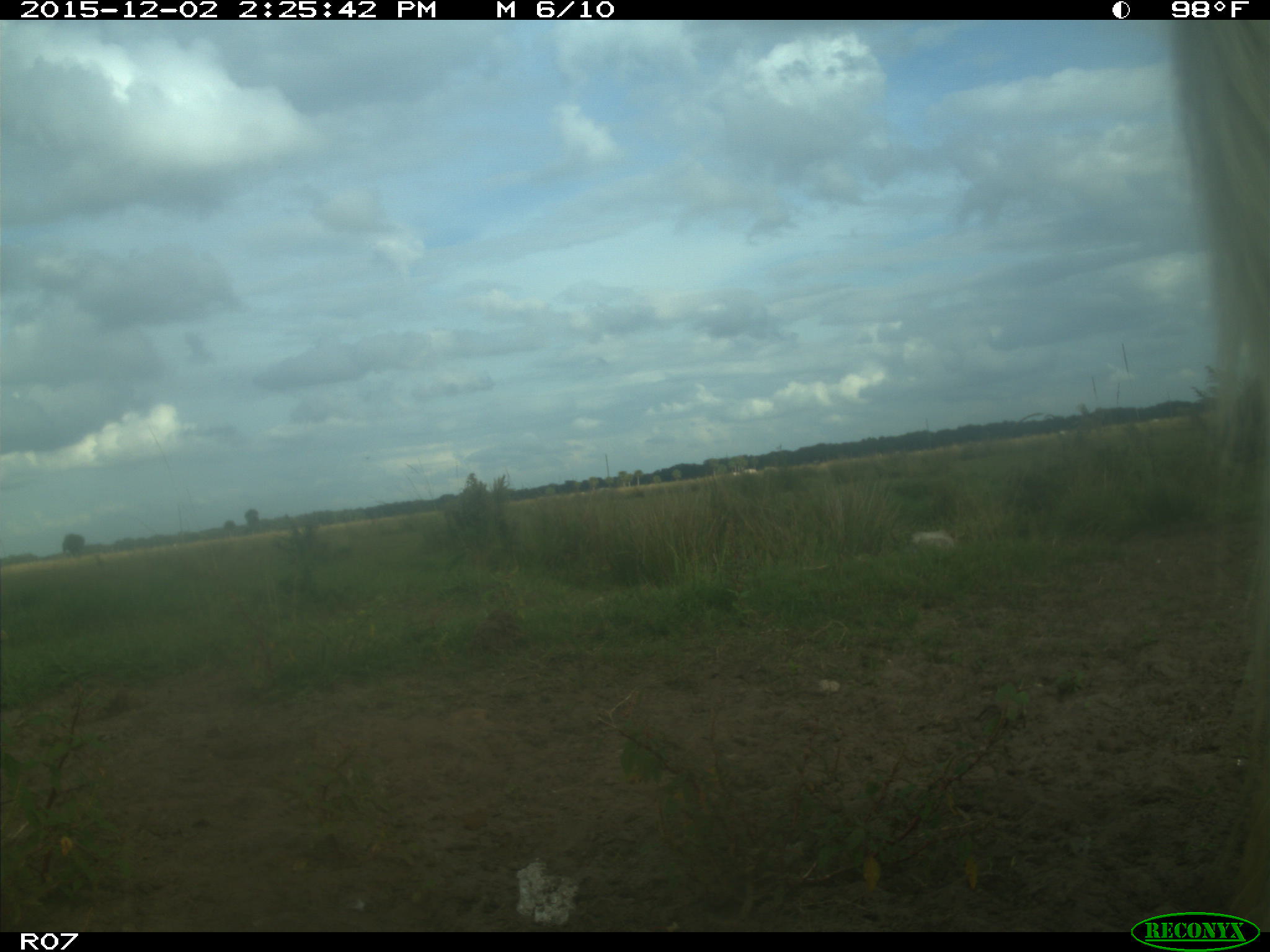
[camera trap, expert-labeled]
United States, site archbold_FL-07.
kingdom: Animalia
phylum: Chordata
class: Mammalia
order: Artiodactyla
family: Bovidae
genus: Bos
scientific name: Bos taurus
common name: domestic cow